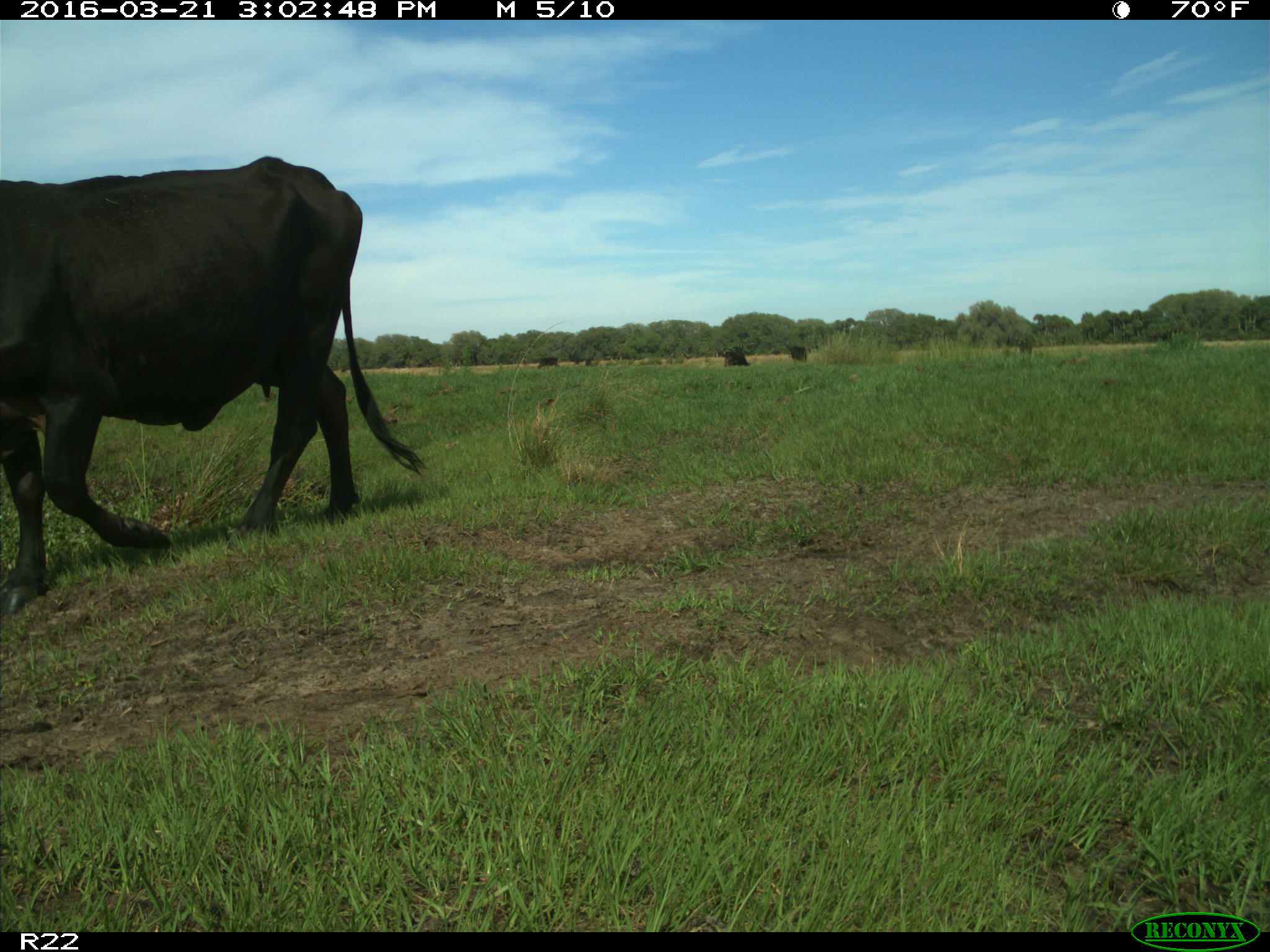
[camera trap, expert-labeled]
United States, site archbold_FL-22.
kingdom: Animalia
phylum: Chordata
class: Mammalia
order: Artiodactyla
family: Bovidae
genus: Bos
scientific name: Bos taurus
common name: domestic cow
Bos taurus (domestic cow).